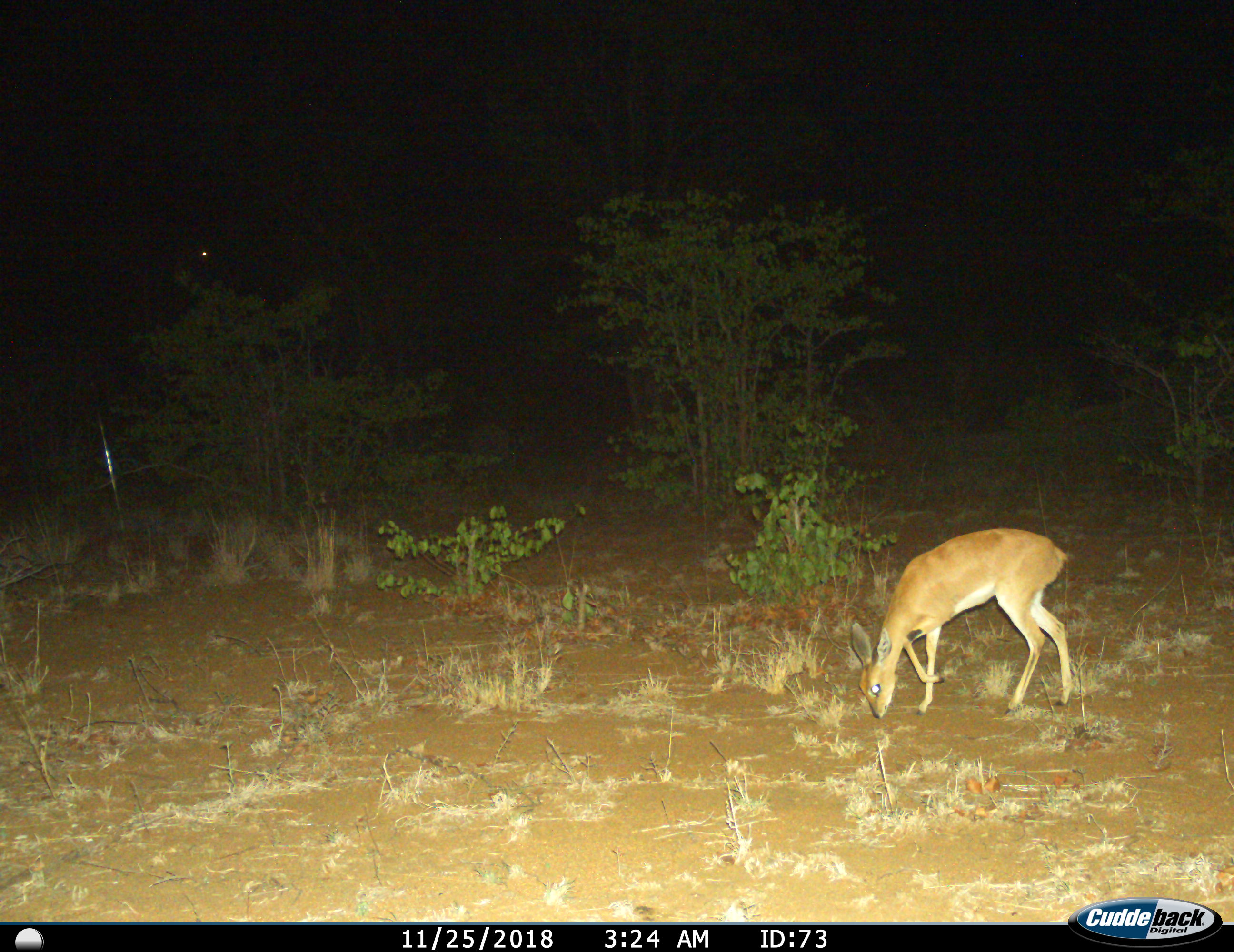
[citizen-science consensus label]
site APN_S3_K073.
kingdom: Animalia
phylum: Chordata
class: Mammalia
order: Artiodactyla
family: Bovidae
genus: Raphicerus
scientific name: Raphicerus campestris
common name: steenbok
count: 1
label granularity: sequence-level